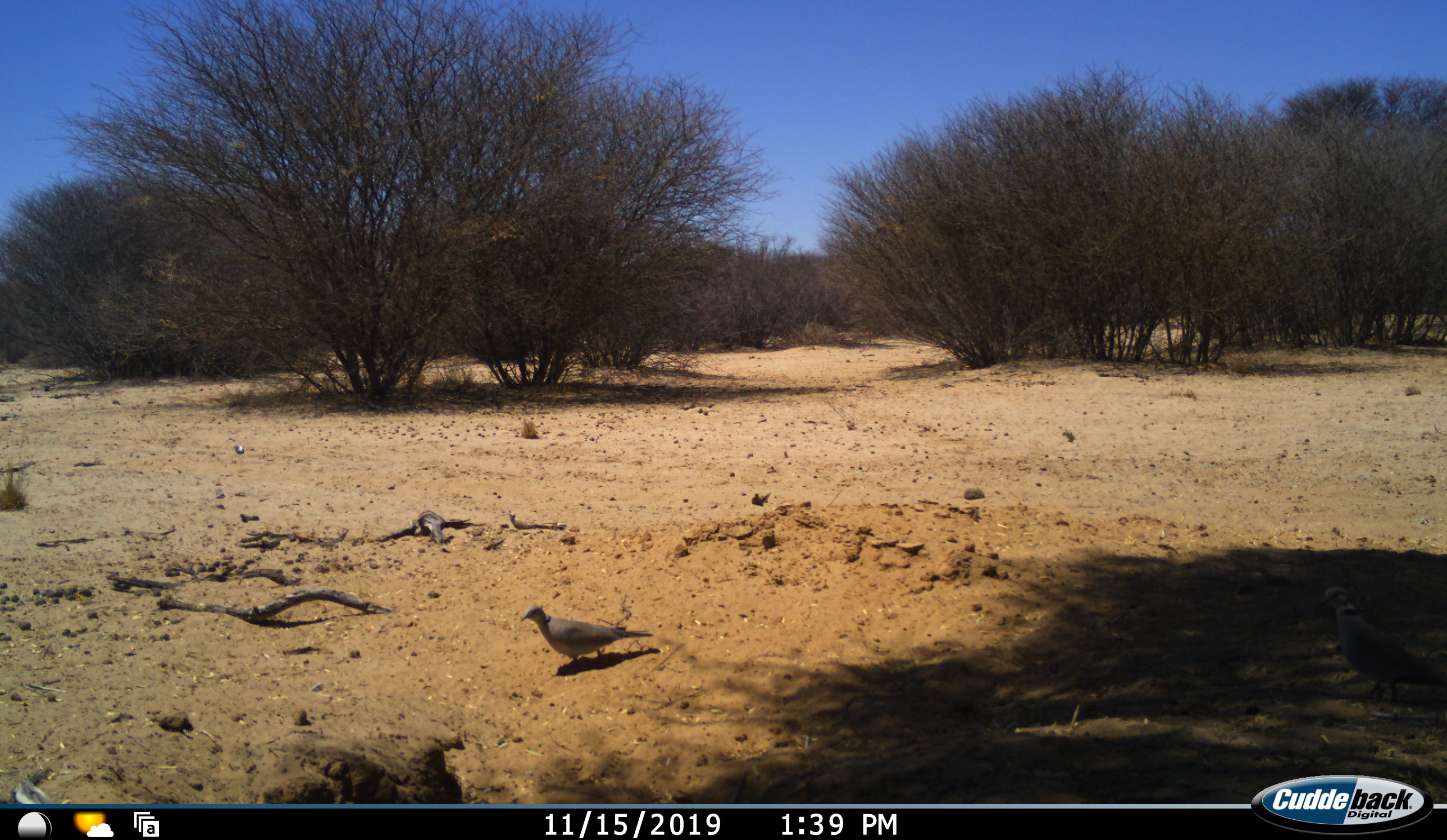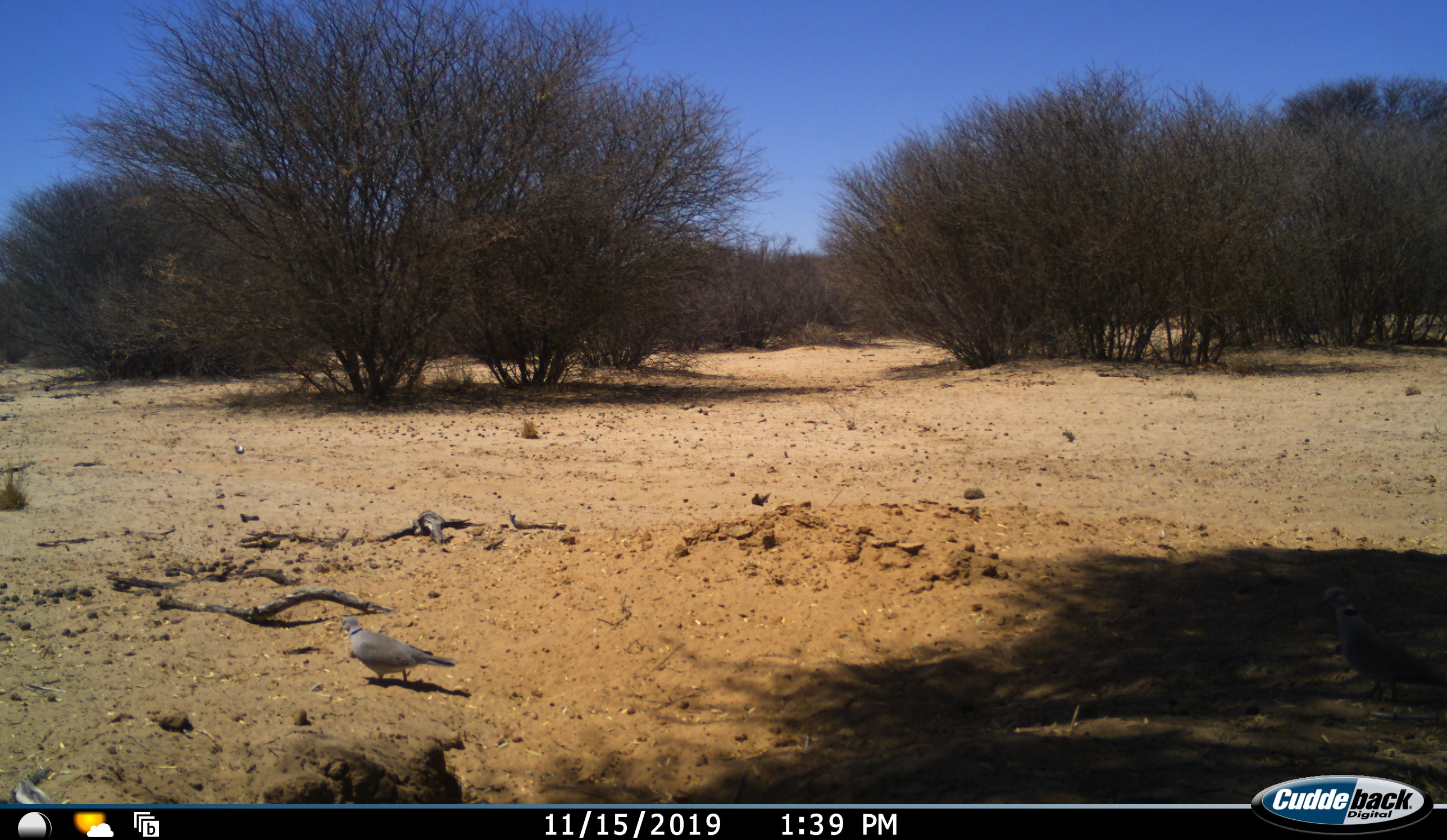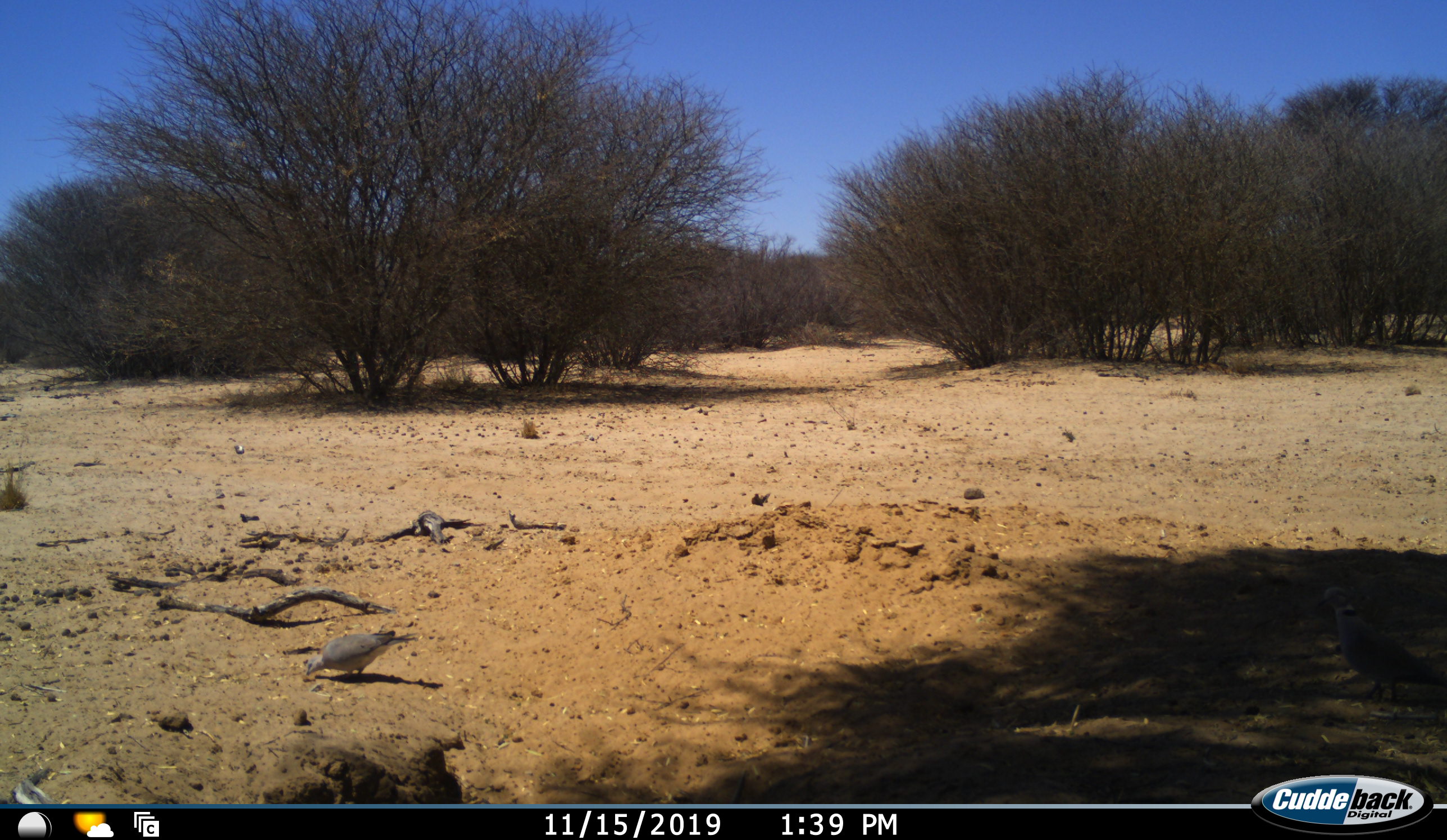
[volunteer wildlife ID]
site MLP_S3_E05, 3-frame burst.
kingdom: Animalia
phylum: Chordata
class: Aves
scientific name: Aves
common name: bird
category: birdother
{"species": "birdother (bird) (Aves)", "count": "1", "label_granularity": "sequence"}